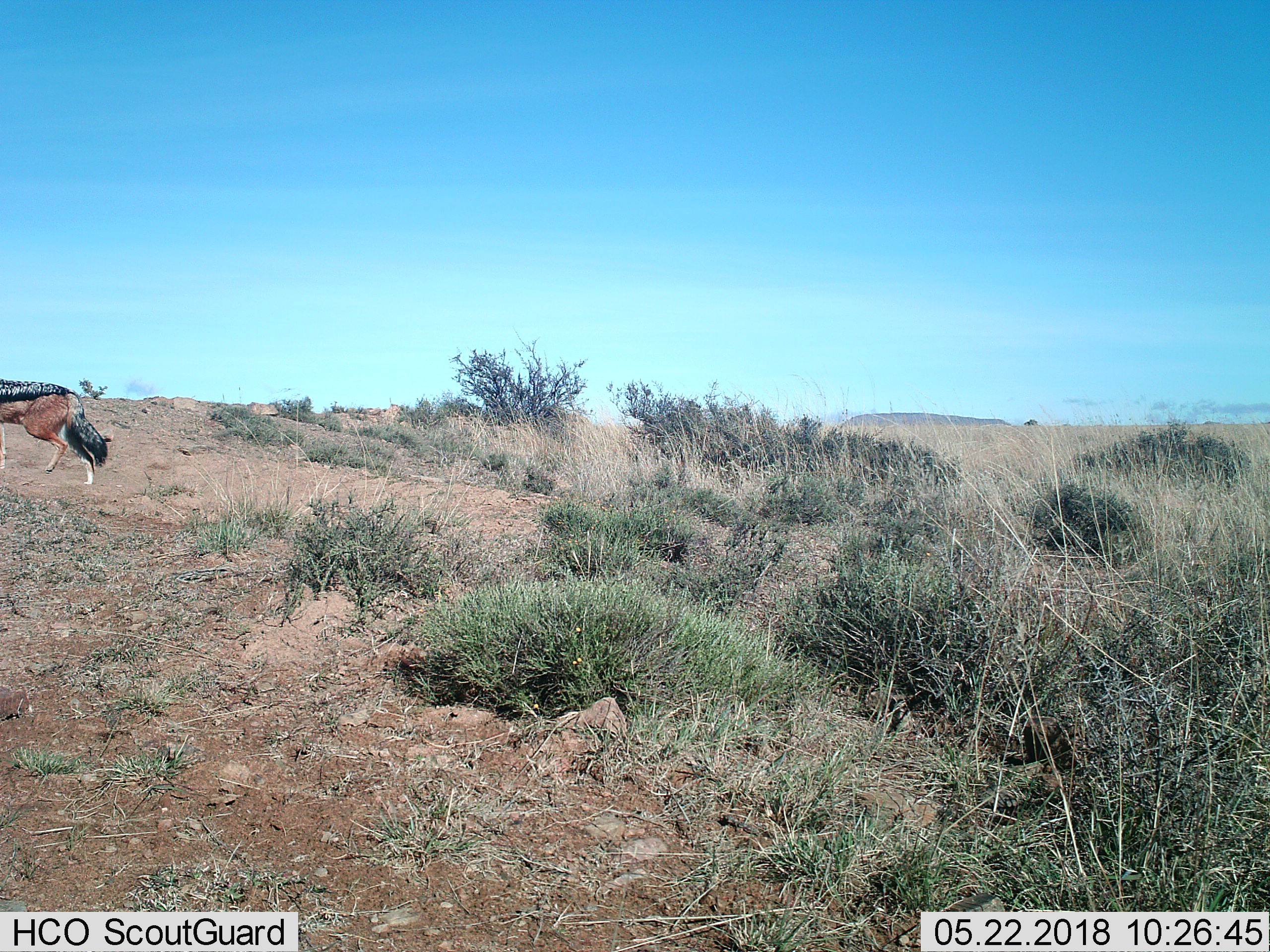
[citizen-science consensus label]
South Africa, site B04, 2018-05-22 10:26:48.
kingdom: Animalia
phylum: Chordata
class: Mammalia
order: Carnivora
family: Canidae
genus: Lupulella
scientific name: Lupulella mesomelas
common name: black-backed jackal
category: jackalblackbacked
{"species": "jackalblackbacked (black-backed jackal) (Lupulella mesomelas)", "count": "1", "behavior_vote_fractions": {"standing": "0%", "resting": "0%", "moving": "100%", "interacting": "0%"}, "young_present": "0%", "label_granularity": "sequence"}